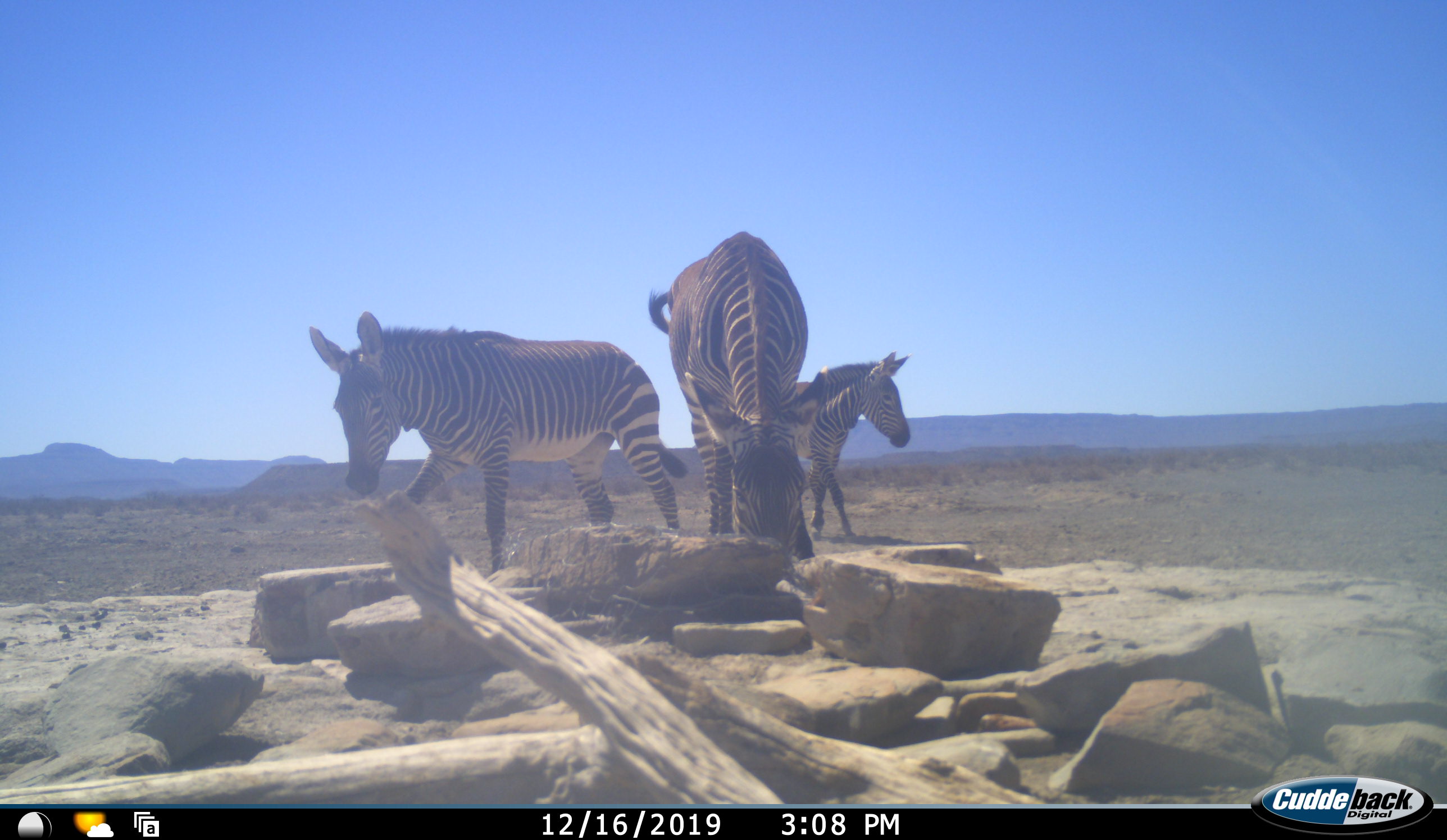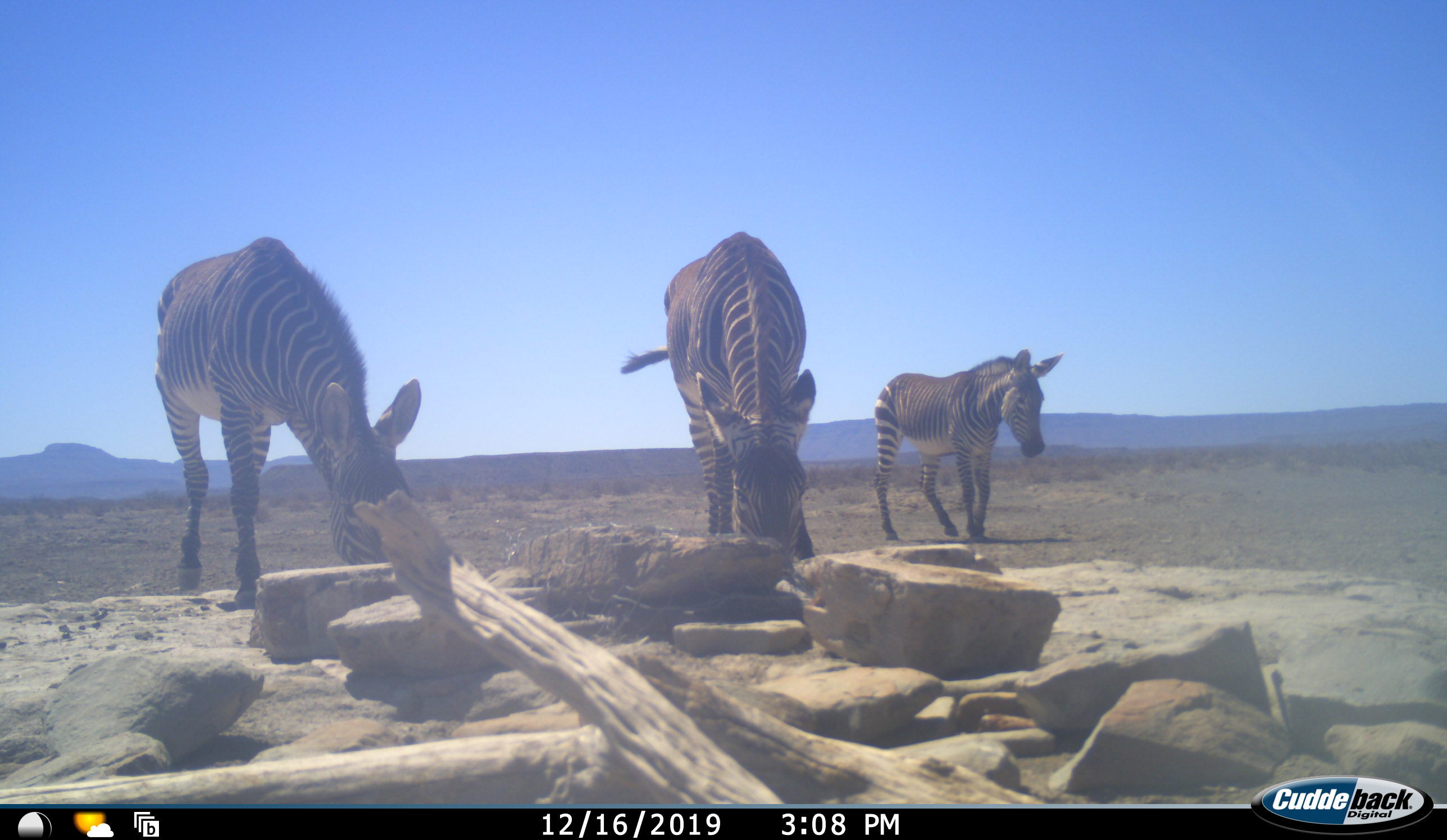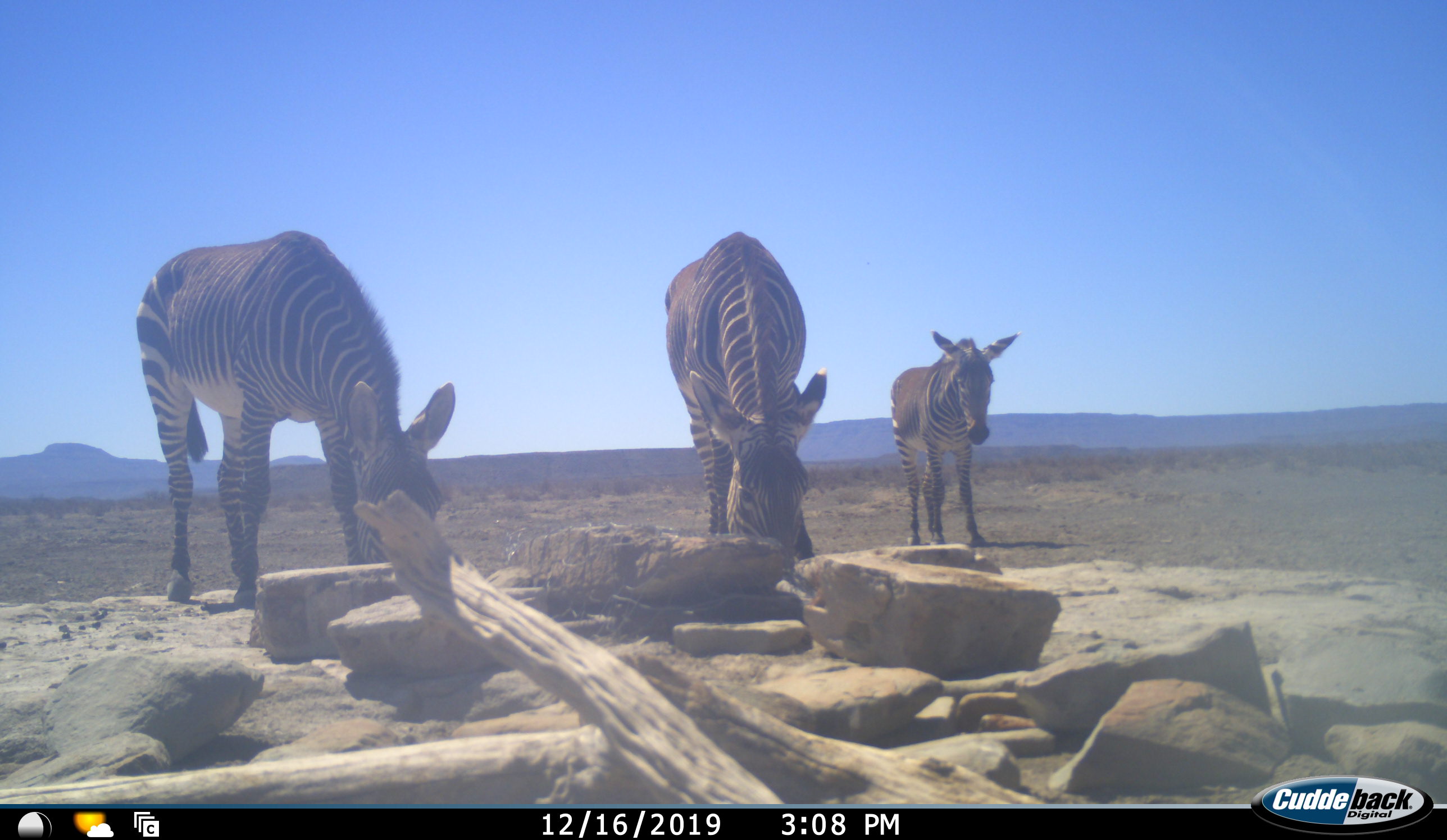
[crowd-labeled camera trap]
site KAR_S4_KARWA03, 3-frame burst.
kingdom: Animalia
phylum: Chordata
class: Mammalia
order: Perissodactyla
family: Equidae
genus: Equus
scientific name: Equus zebra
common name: mountain zebra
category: zebramountain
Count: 3.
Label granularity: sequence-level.